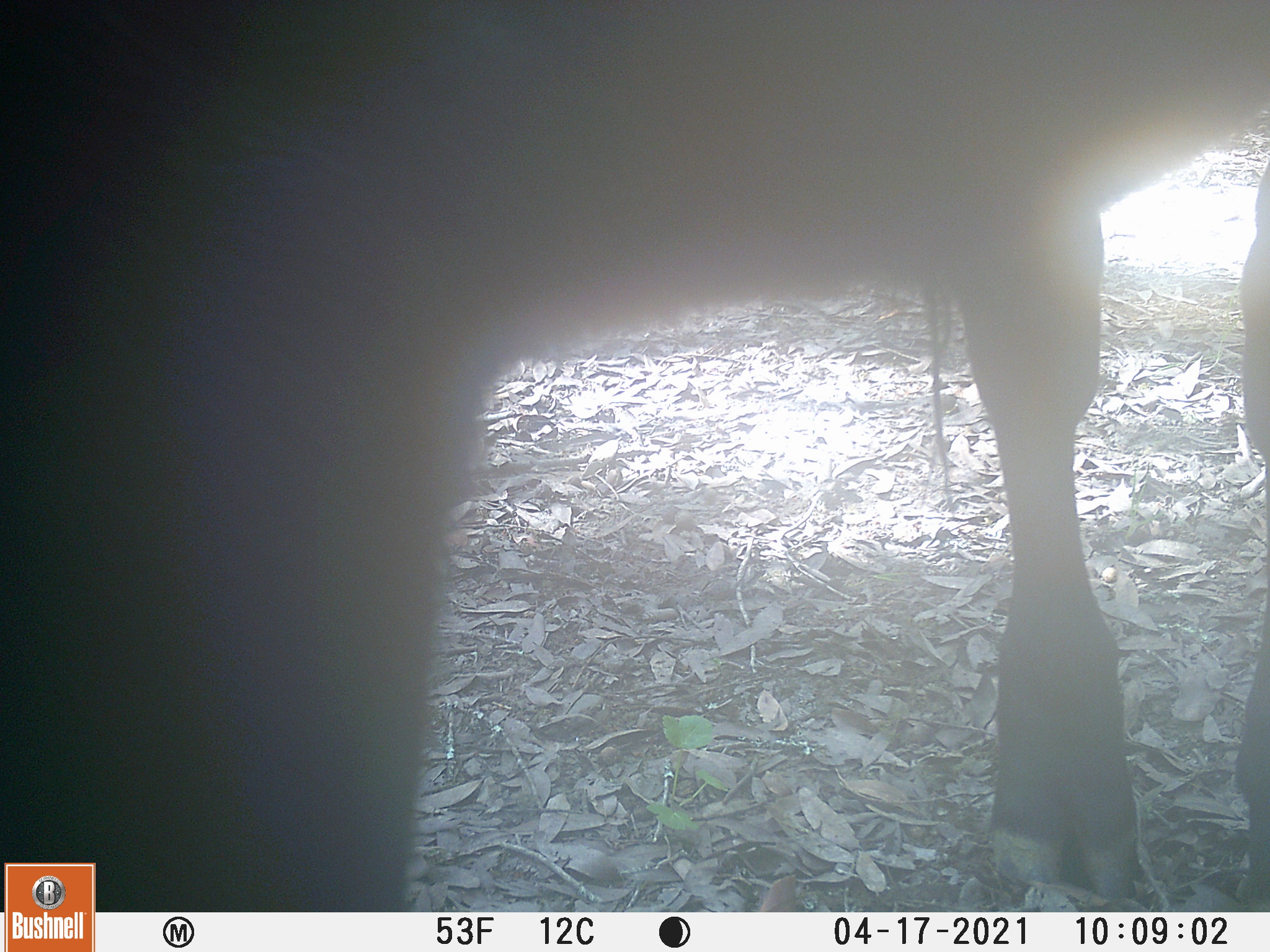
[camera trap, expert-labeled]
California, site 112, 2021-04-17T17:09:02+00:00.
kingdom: Animalia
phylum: Chordata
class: Mammalia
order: Artiodactyla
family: Bovidae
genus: Bos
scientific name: Bos taurus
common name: domestic cattle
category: cattle